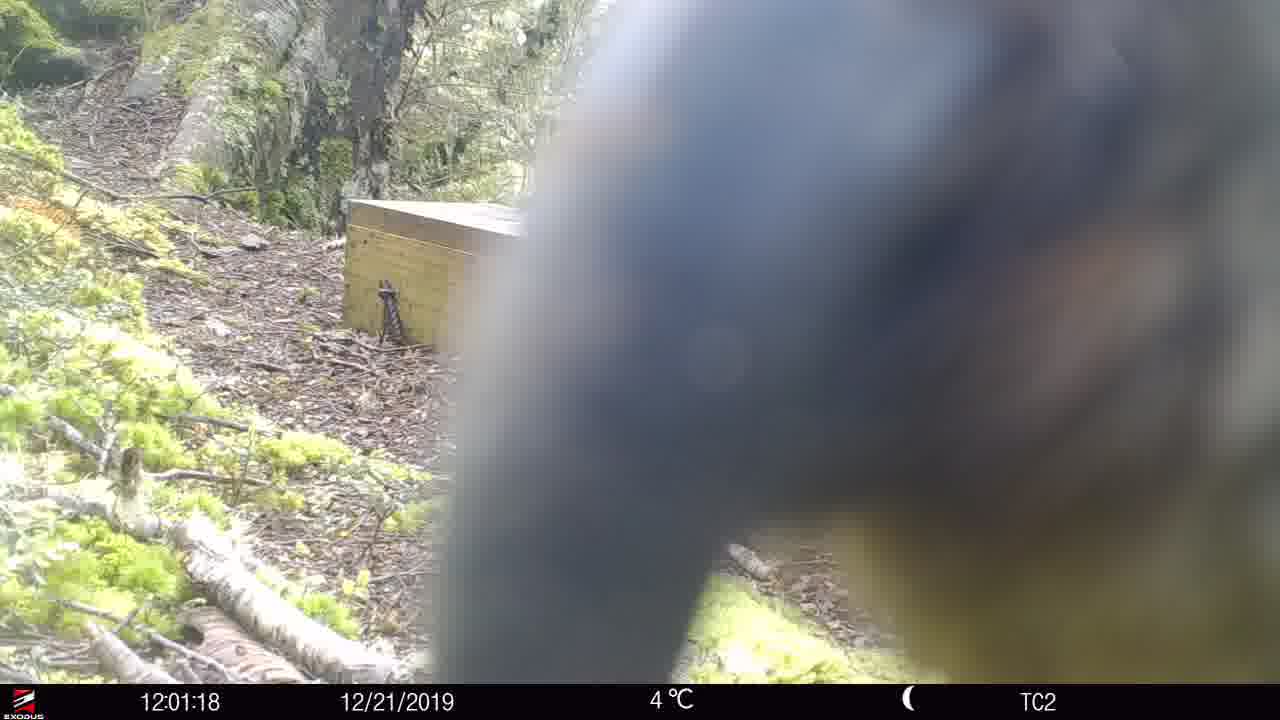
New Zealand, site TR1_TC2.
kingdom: Animalia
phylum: Chordata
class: Aves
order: Psittaciformes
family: Strigopidae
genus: Nestor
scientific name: Nestor notabilis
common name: kea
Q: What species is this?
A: Kea (Nestor notabilis).